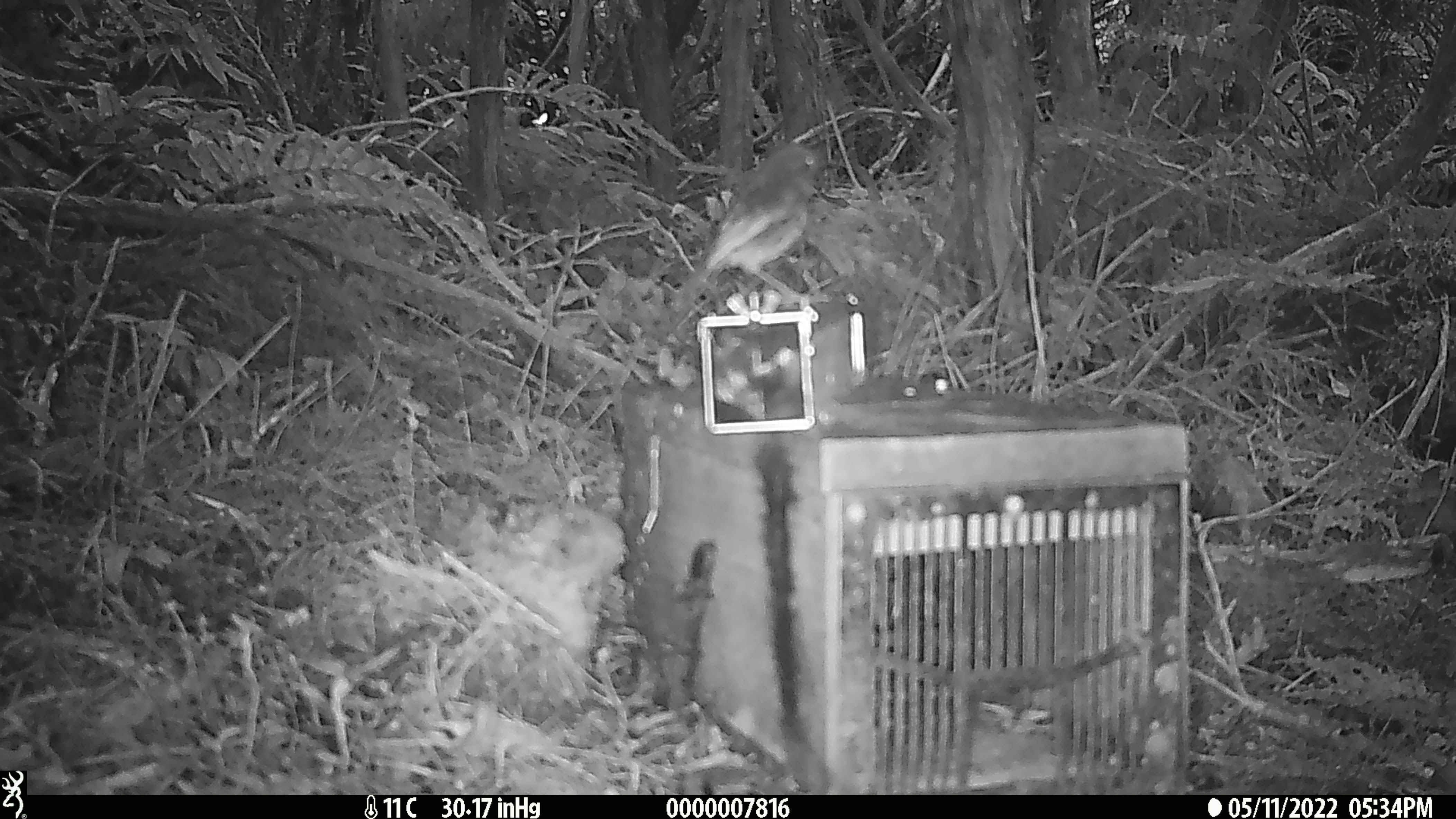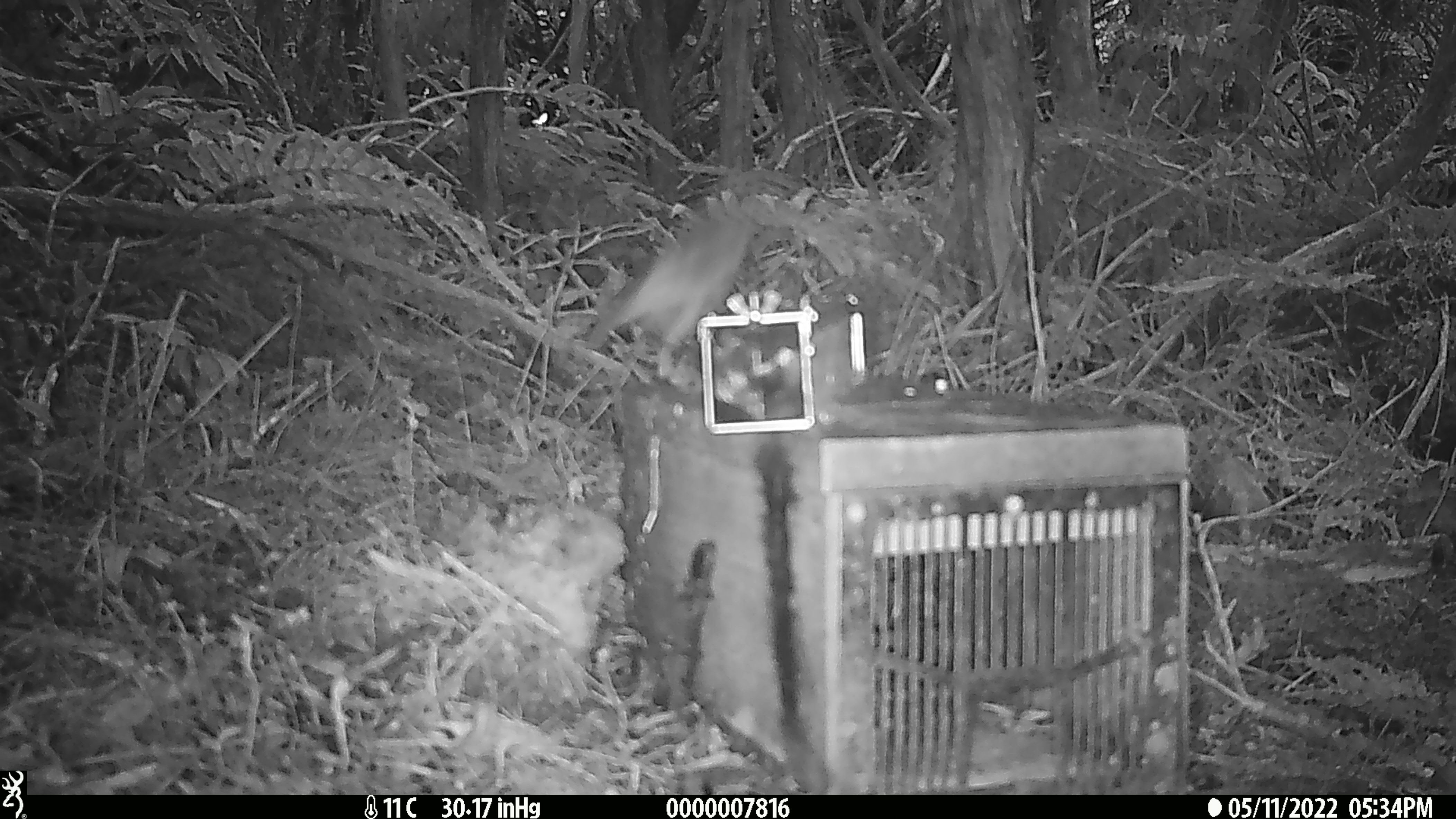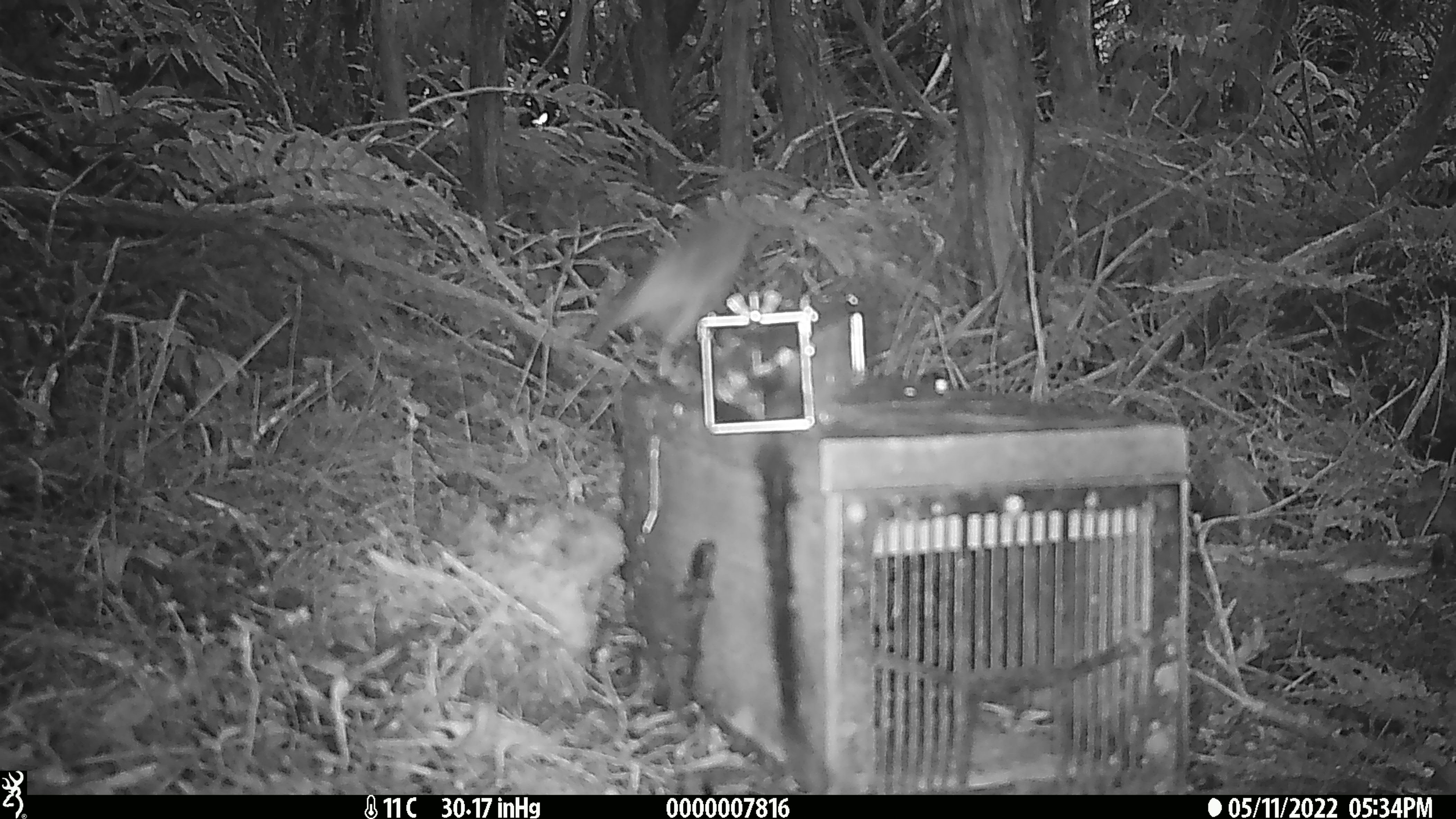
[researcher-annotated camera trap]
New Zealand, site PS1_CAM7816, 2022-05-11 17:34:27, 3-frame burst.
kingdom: Animalia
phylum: Chordata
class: Aves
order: Passeriformes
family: Petroicidae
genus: Petroica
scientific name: Petroica australis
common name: new zealand robin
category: robin